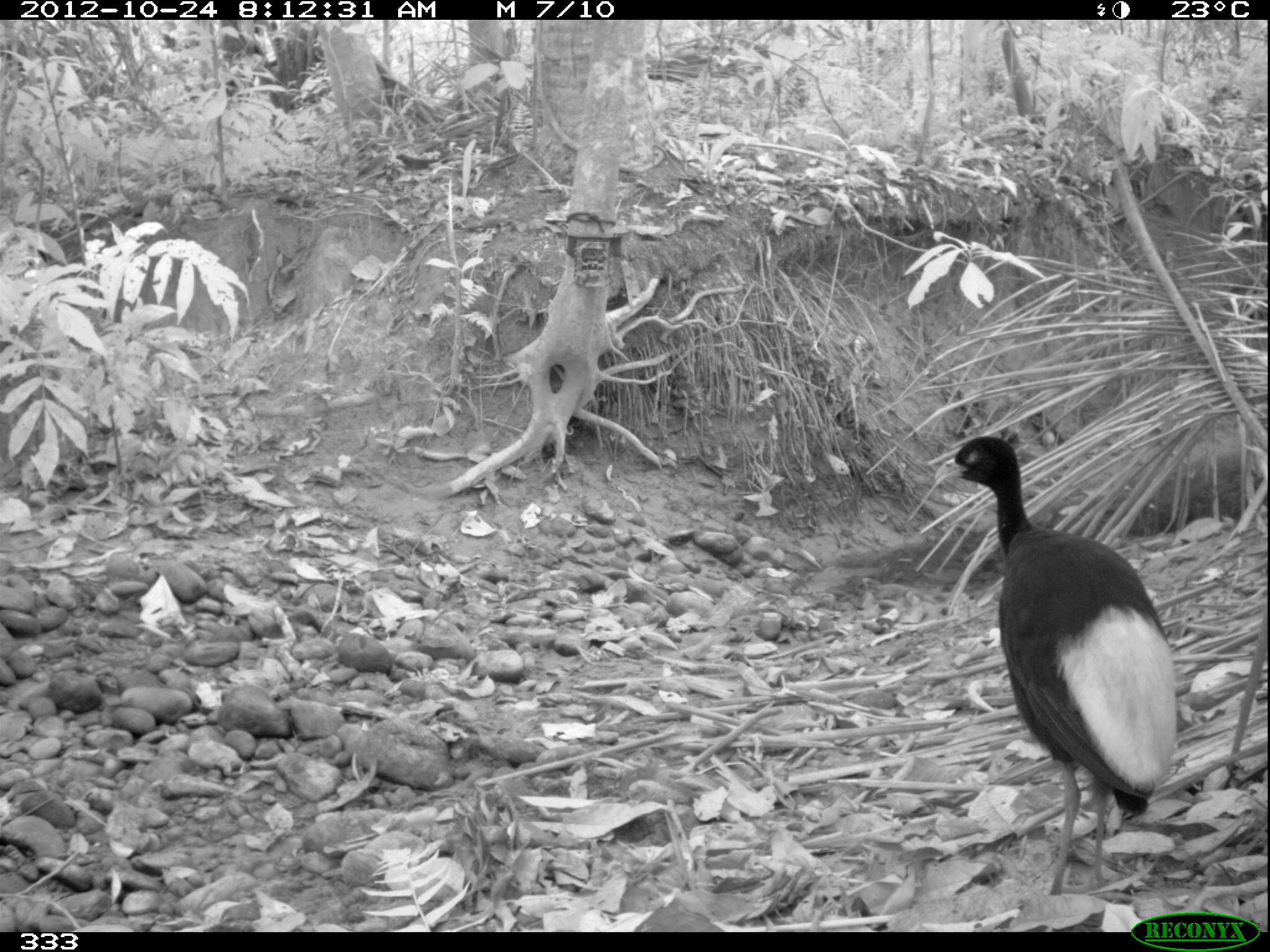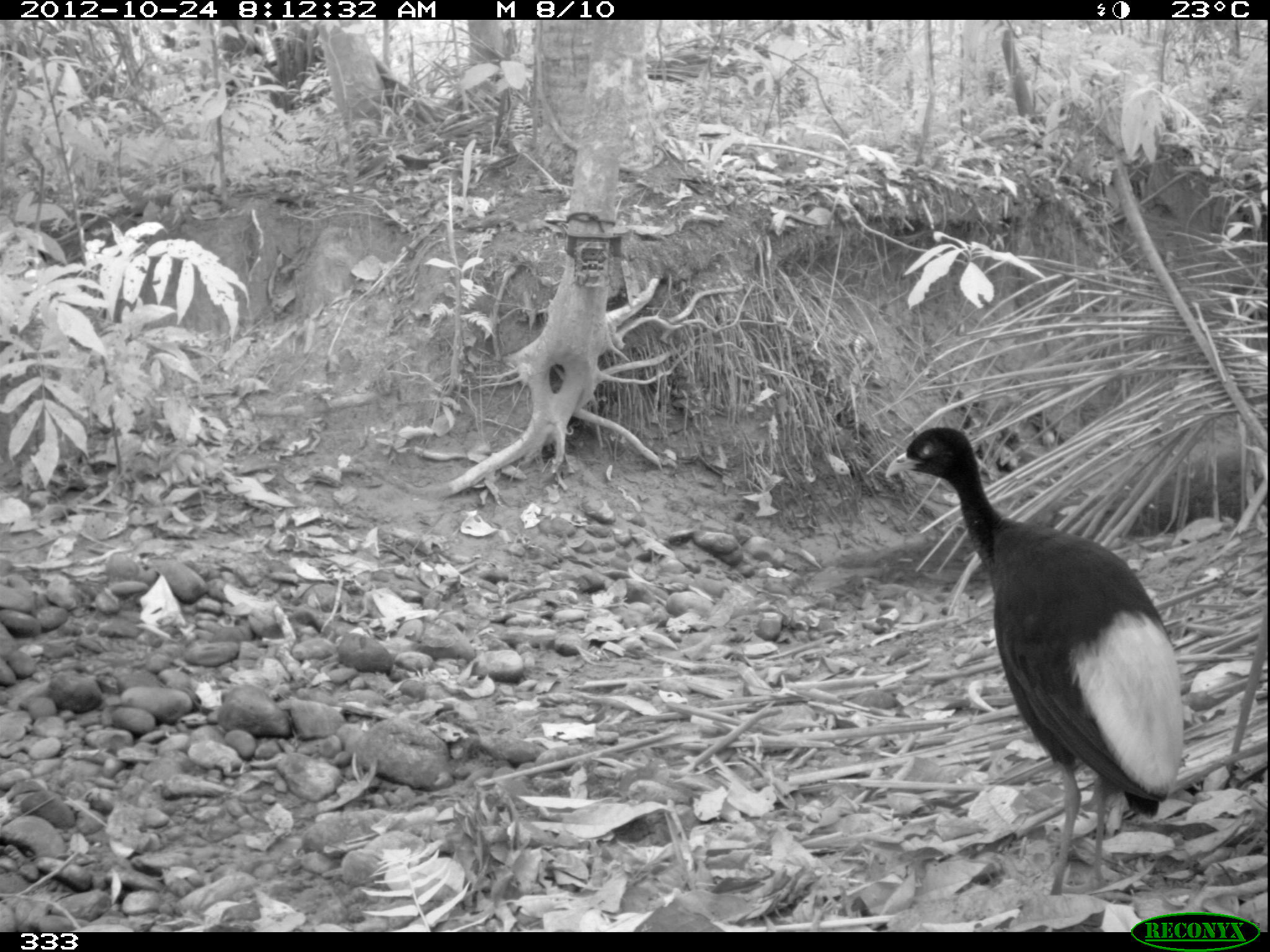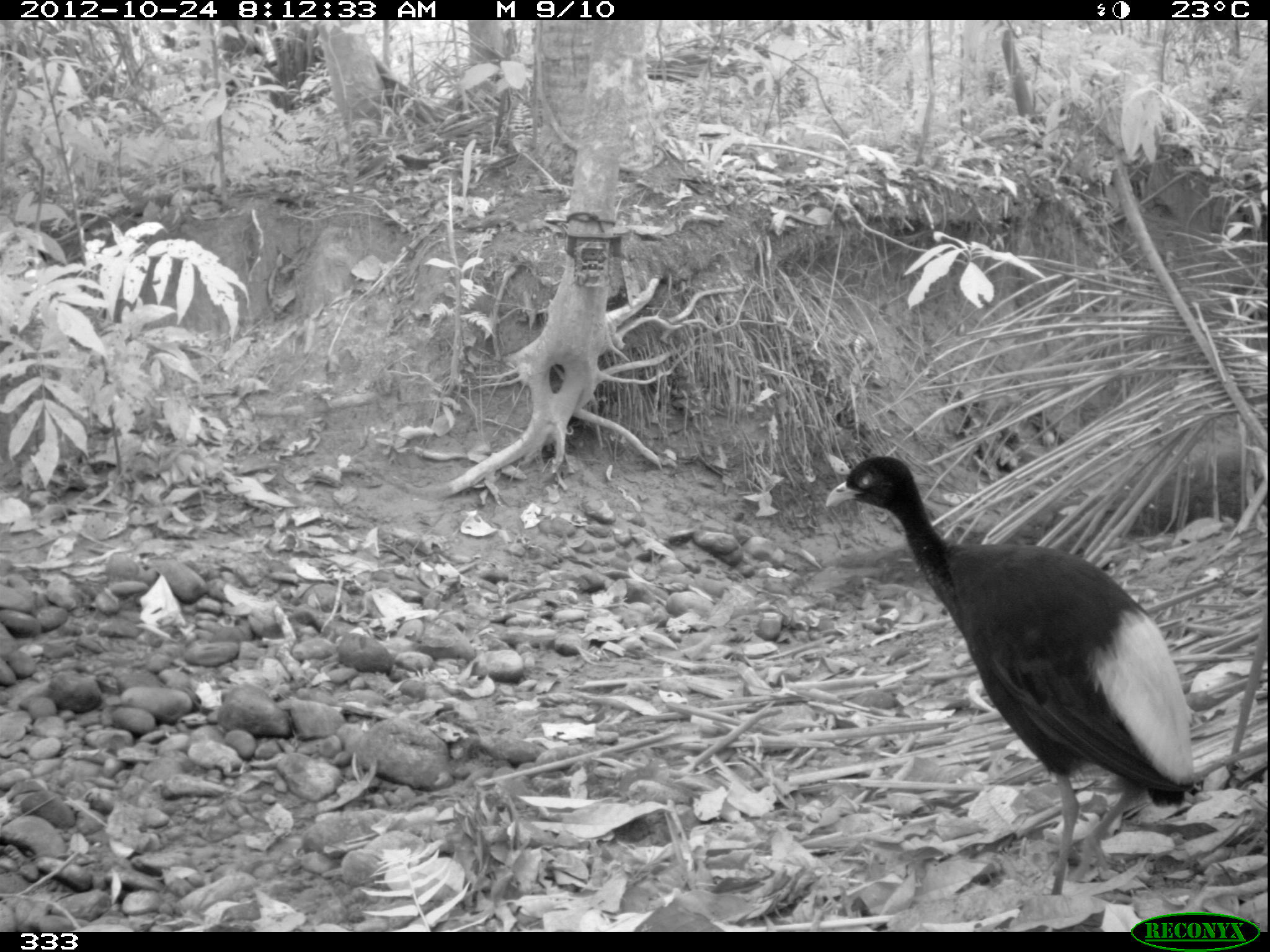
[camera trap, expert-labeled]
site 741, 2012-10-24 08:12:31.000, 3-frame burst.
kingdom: Animalia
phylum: Chordata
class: Aves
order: Gruiformes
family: Psophiidae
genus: Psophia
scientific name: Psophia leucoptera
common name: pale-winged trumpeter